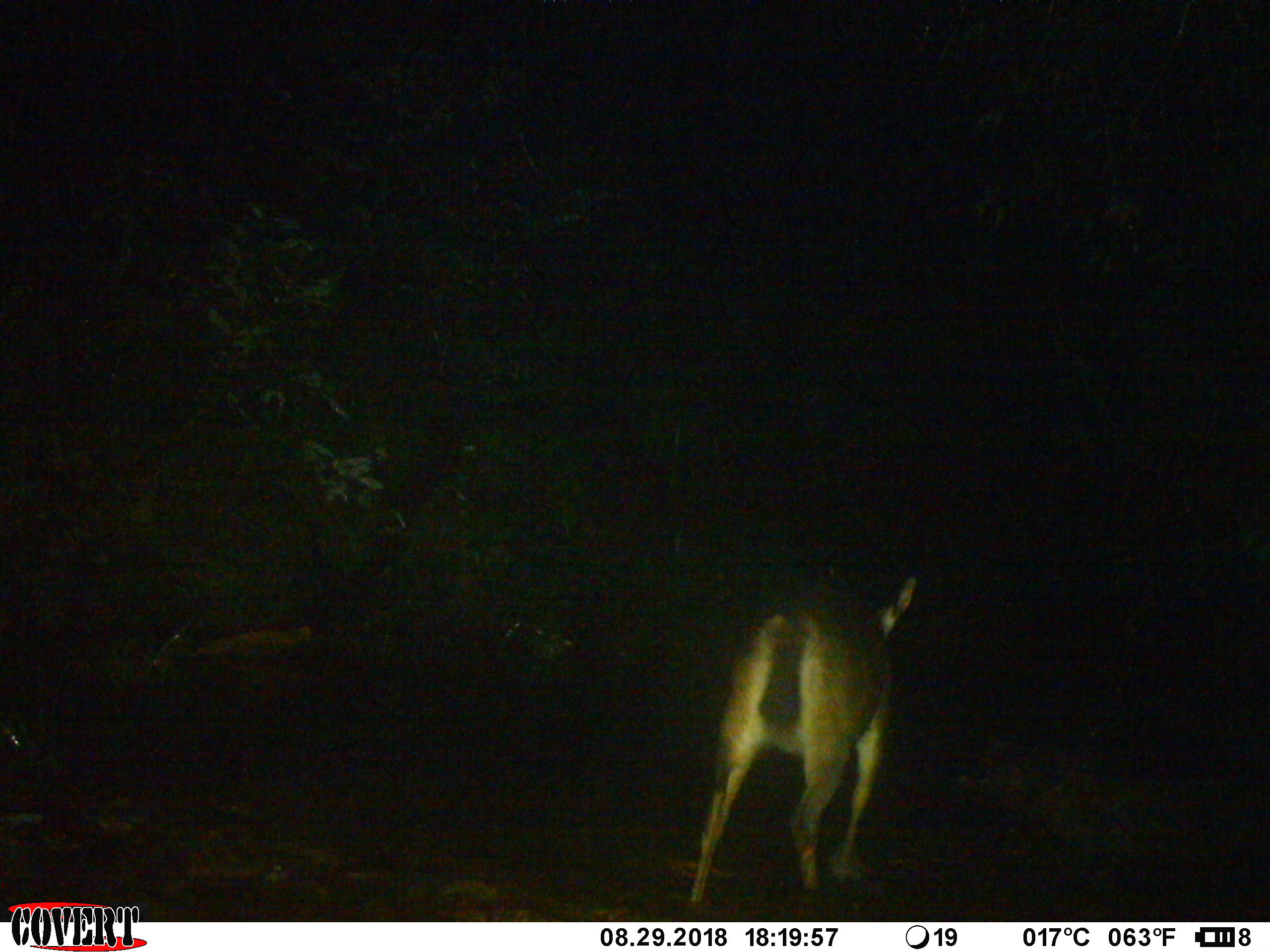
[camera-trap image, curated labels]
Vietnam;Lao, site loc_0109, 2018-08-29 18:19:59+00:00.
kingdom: Animalia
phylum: Chordata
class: Mammalia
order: Artiodactyla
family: Cervidae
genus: Rusa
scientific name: Rusa unicolor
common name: sambar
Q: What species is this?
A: Sambar (Rusa unicolor).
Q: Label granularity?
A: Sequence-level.